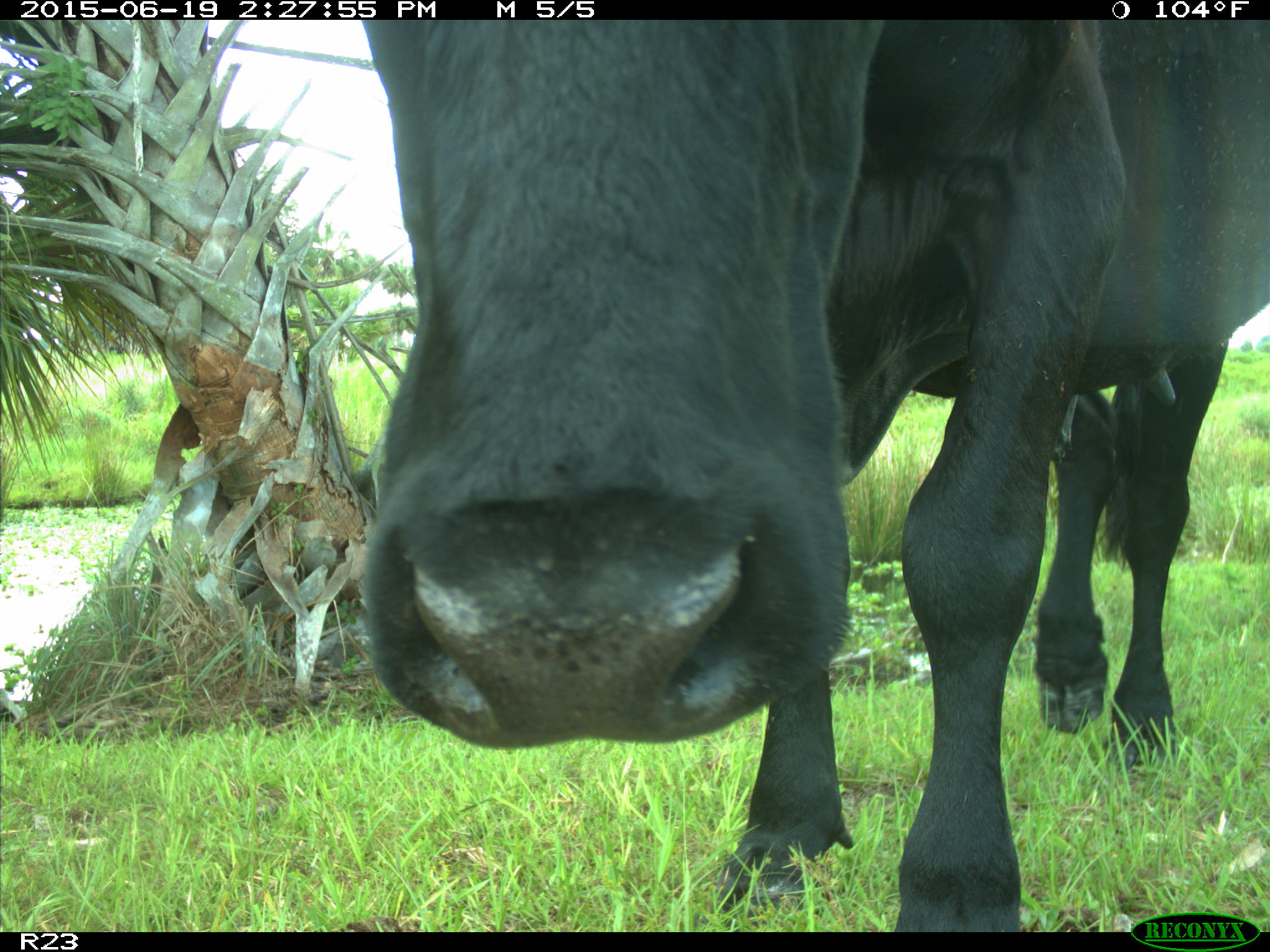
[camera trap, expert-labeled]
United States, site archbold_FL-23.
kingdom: Animalia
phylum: Chordata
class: Mammalia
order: Artiodactyla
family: Bovidae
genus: Bos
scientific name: Bos taurus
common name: domestic cow